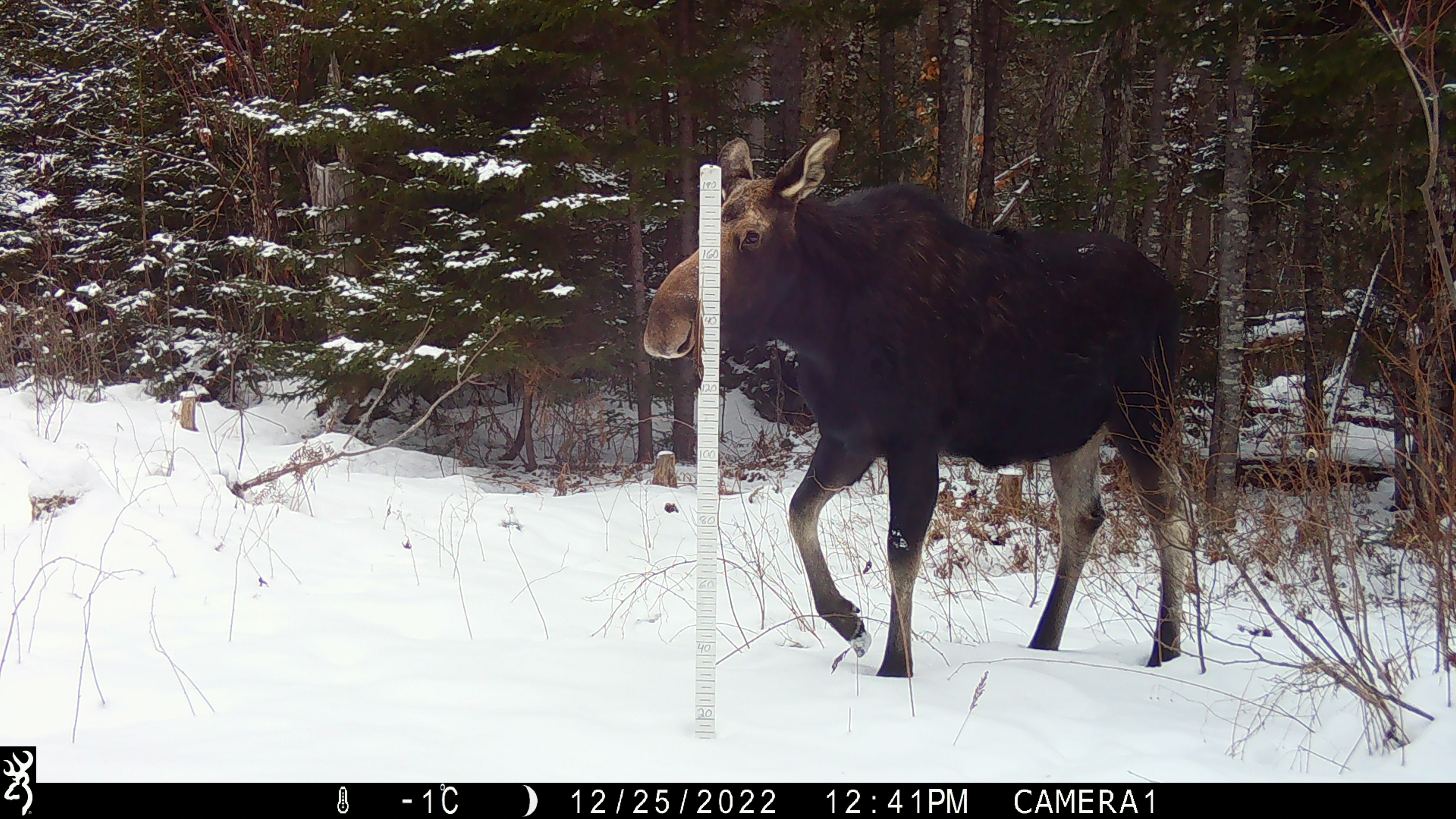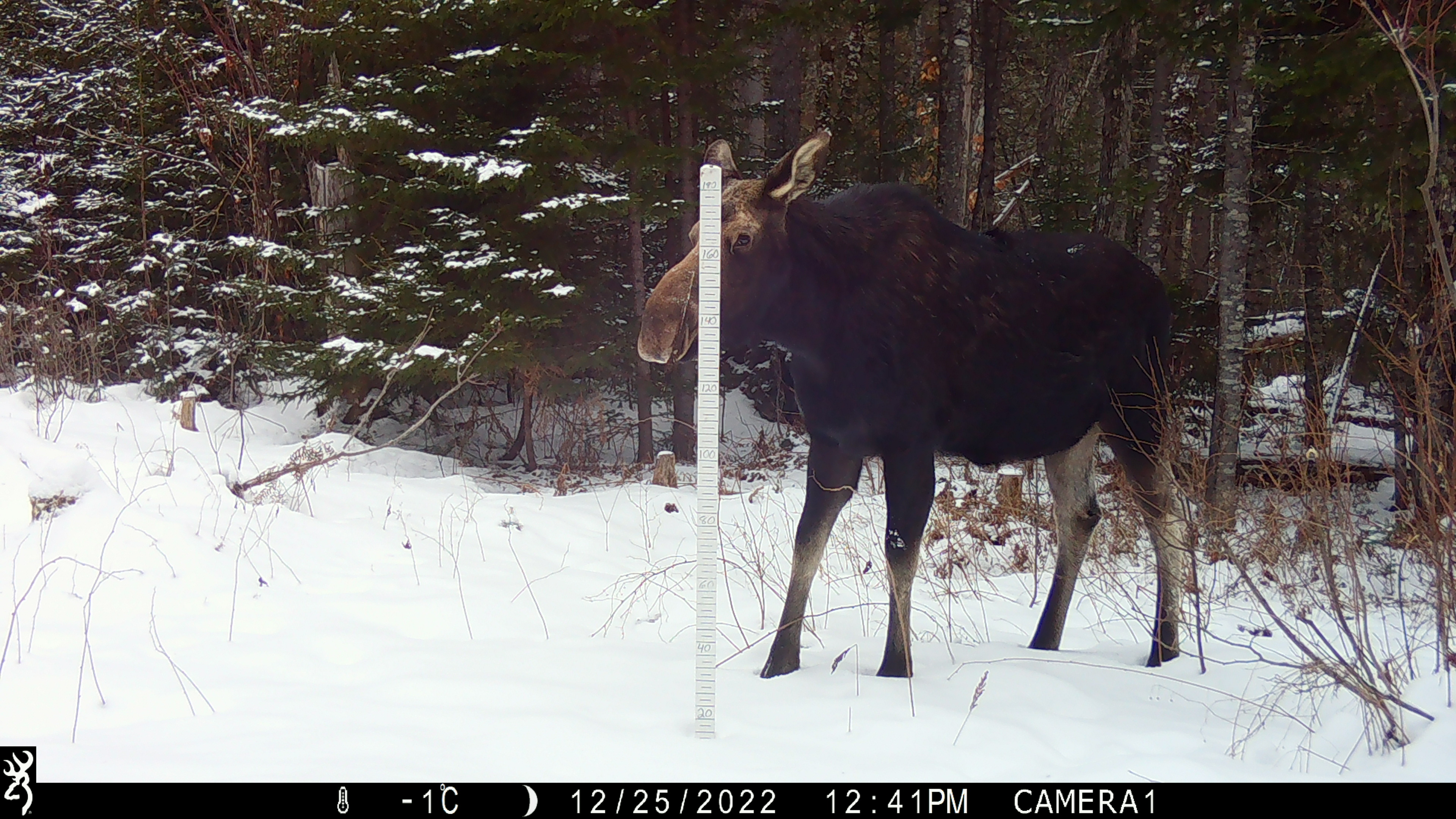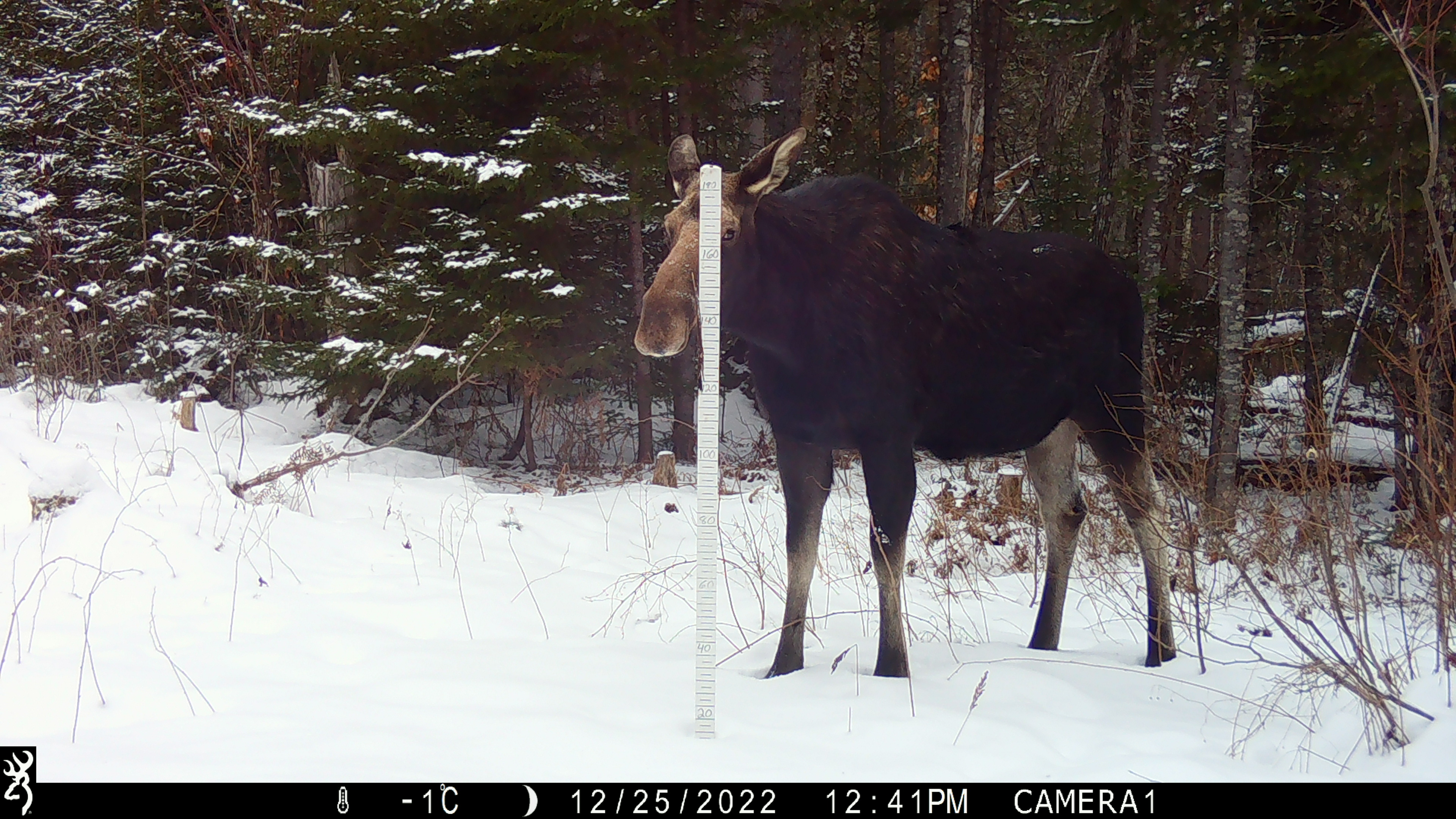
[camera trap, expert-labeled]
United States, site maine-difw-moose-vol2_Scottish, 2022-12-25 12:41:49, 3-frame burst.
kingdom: Animalia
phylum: Chordata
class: Mammalia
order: Artiodactyla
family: Cervidae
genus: Alces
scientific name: Alces alces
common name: moose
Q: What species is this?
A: Moose (Alces alces).